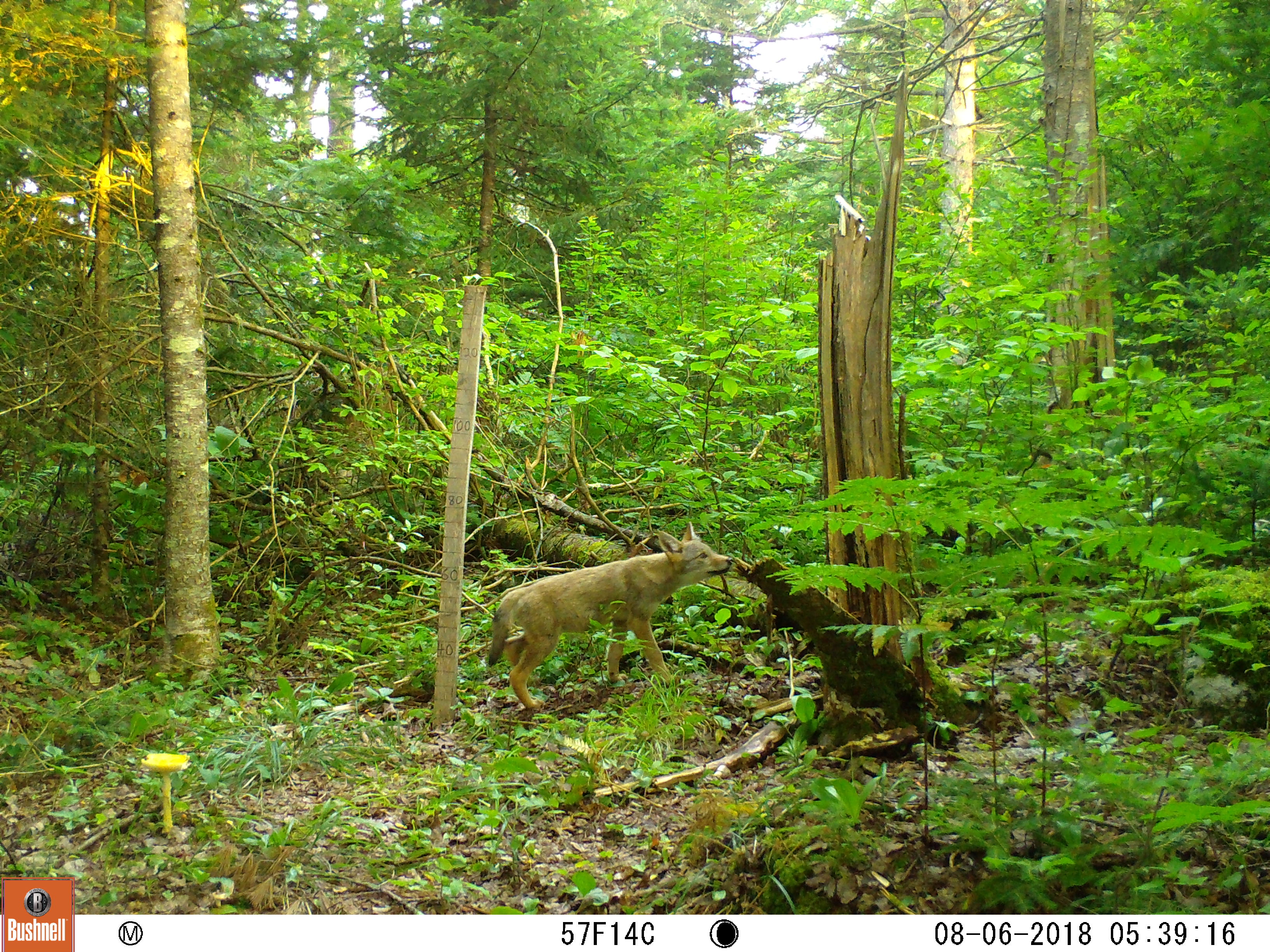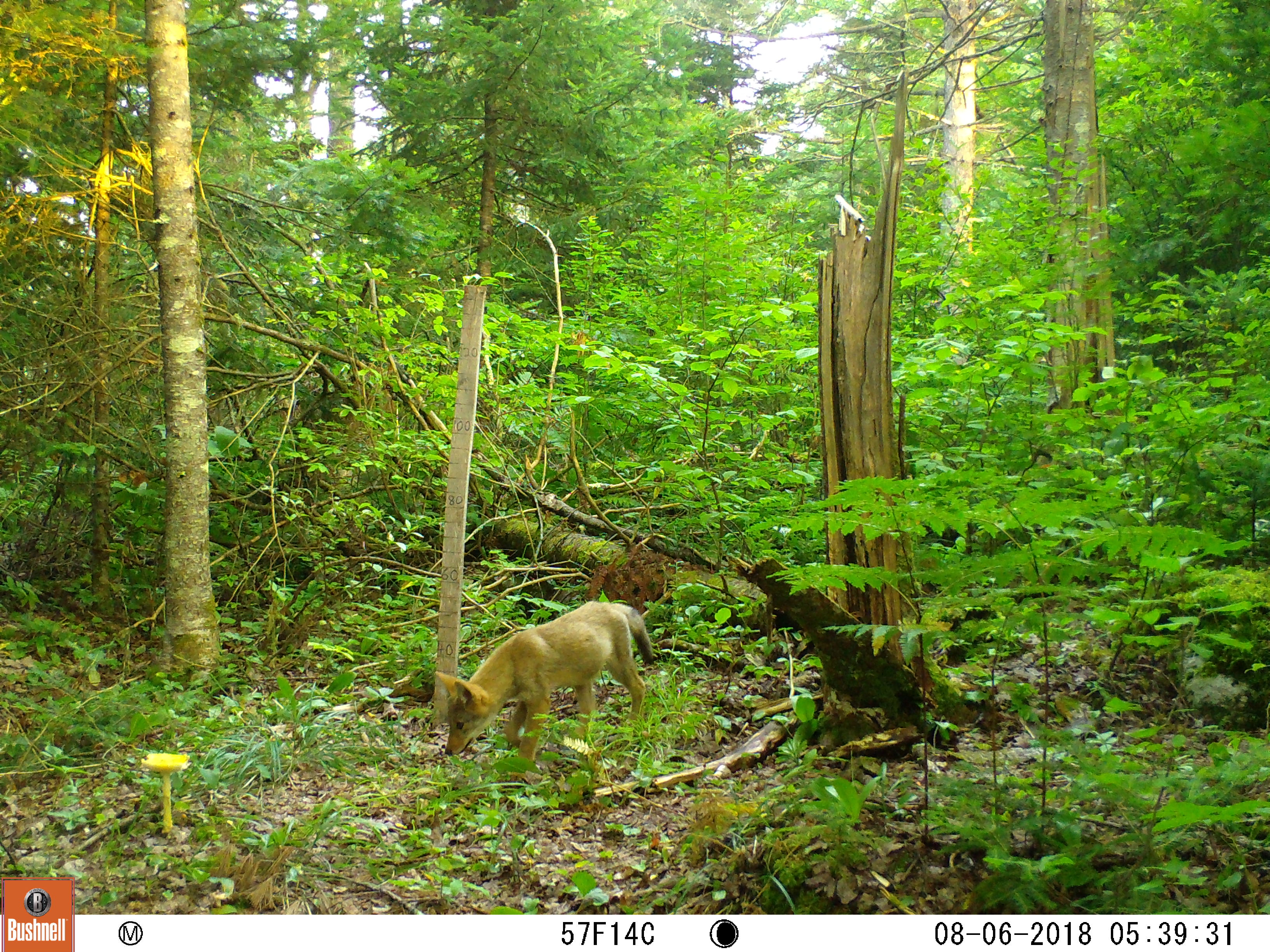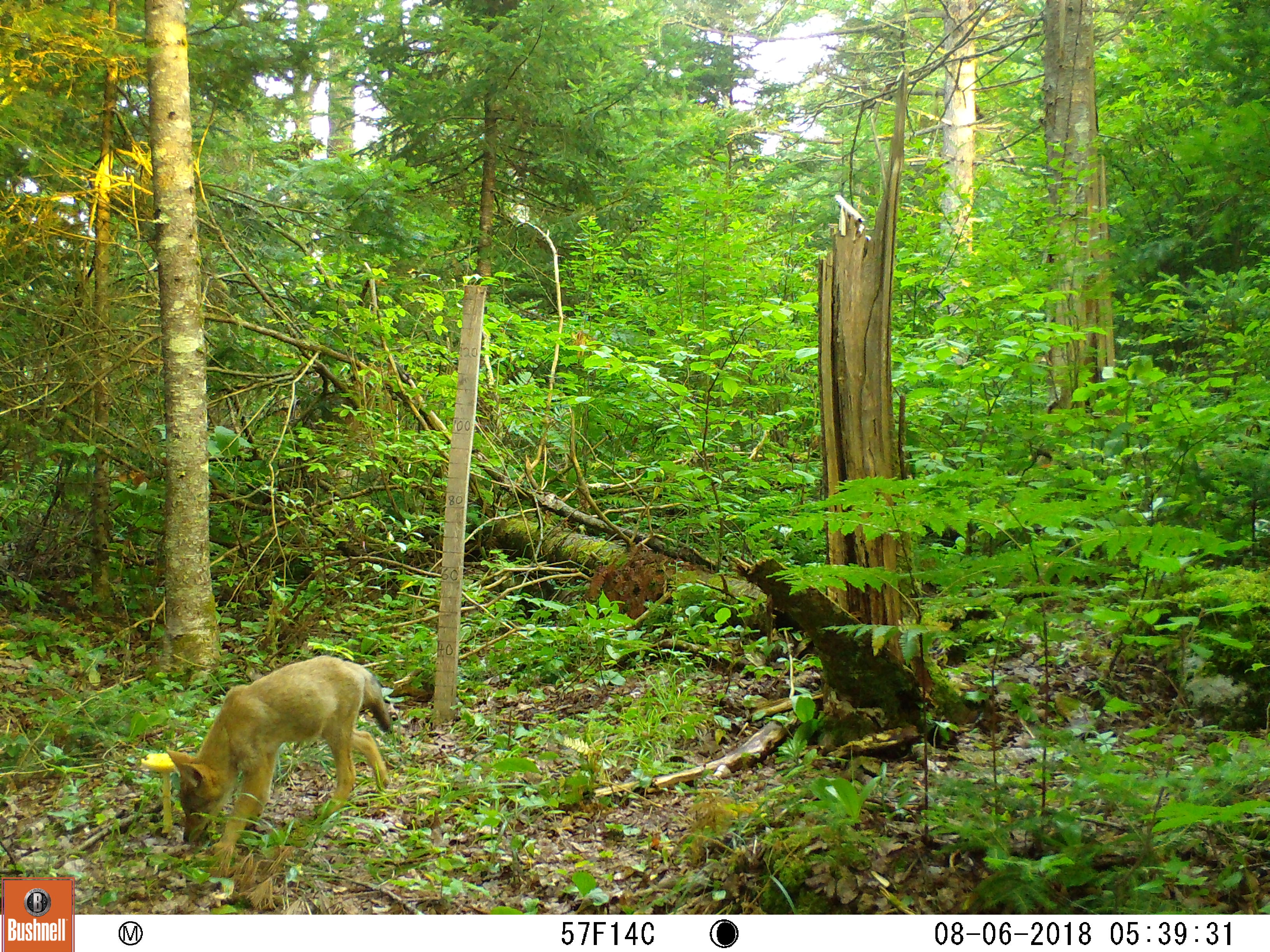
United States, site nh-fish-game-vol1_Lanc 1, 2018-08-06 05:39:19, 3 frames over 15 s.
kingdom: Animalia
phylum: Chordata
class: Mammalia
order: Carnivora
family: Canidae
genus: Canis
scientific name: Canis latrans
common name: coyote